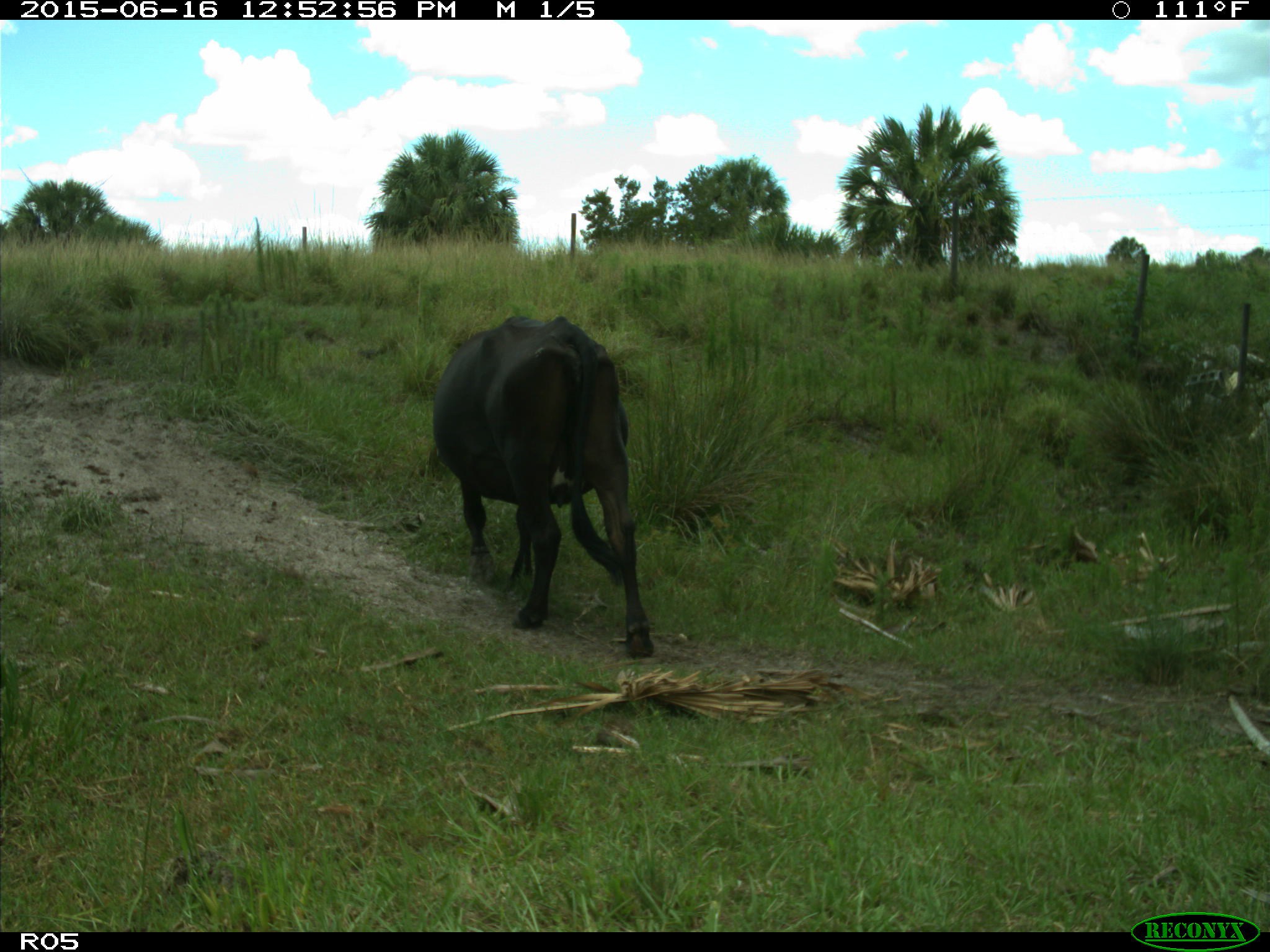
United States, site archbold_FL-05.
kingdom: Animalia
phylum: Chordata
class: Mammalia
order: Artiodactyla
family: Bovidae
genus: Bos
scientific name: Bos taurus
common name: domestic cow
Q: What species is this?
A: Bos taurus (domestic cow).